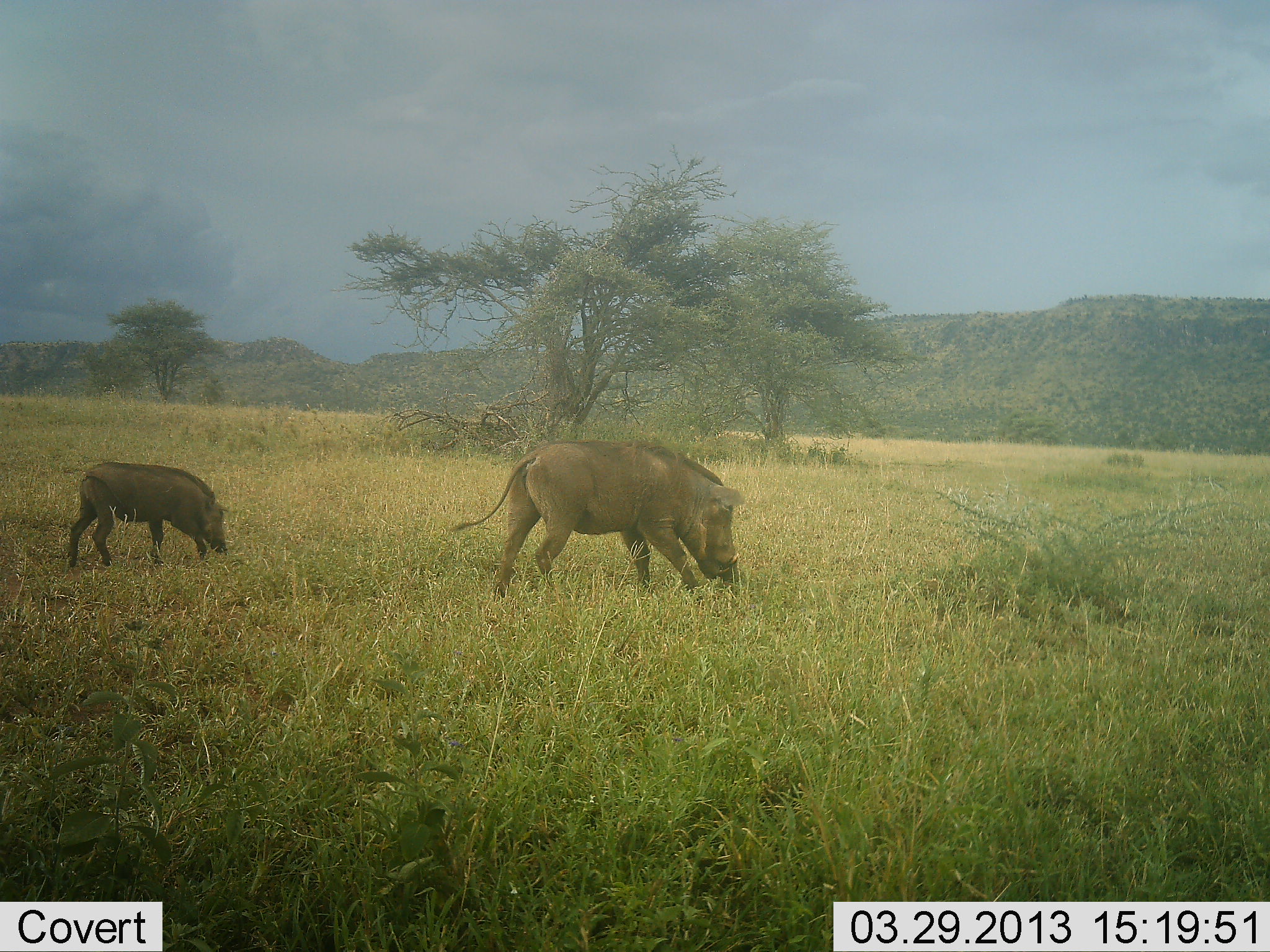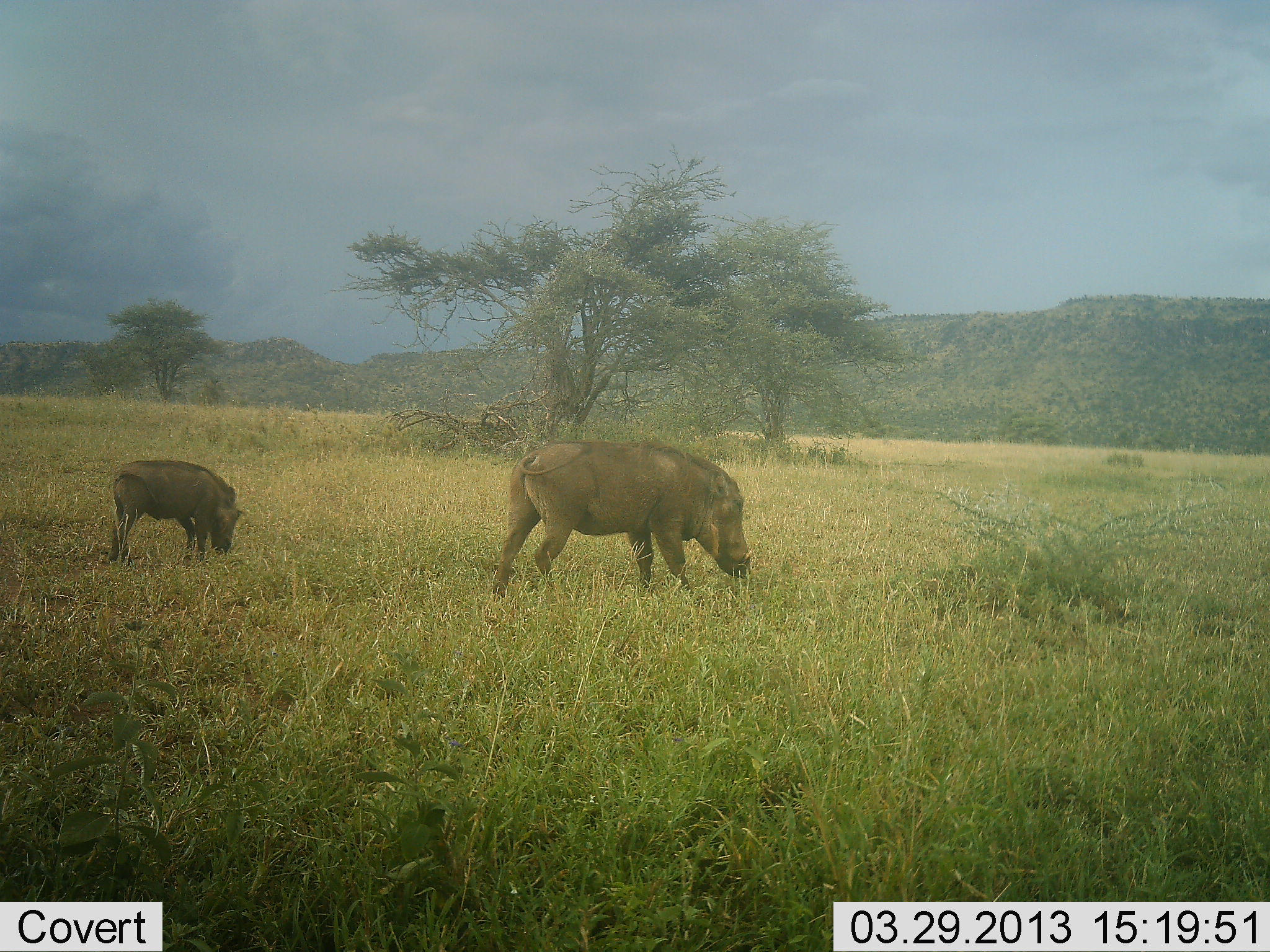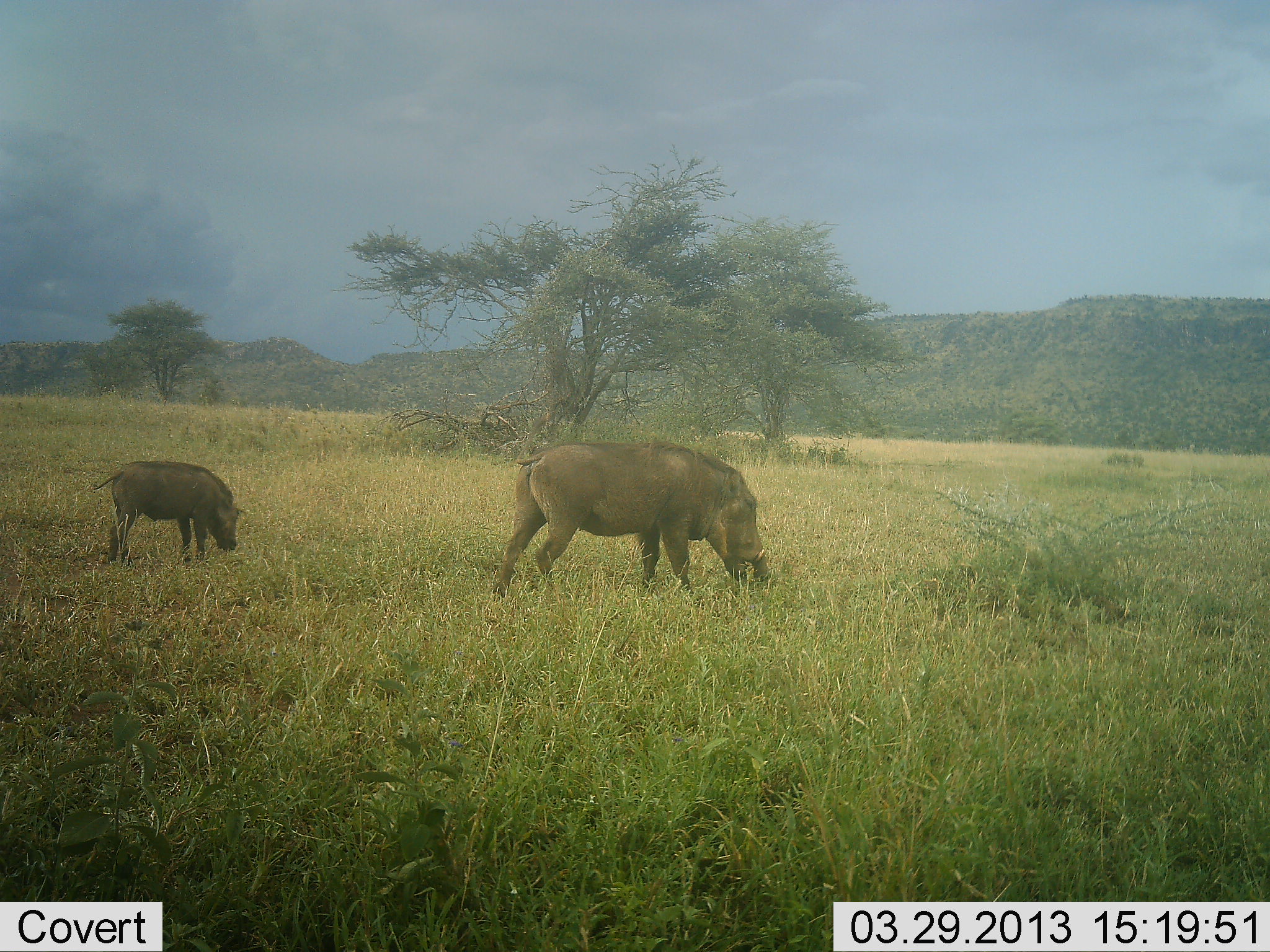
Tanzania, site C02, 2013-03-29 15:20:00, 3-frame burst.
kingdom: Animalia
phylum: Chordata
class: Mammalia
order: Artiodactyla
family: Suidae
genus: Phacochoerus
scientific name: Phacochoerus africanus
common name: warthog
Warthog (Phacochoerus africanus), count 2. Behavior (volunteer vote fractions): standing 29%, resting 0%, moving 12%, interacting 0%. Young present (vote fraction): 47%. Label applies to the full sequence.